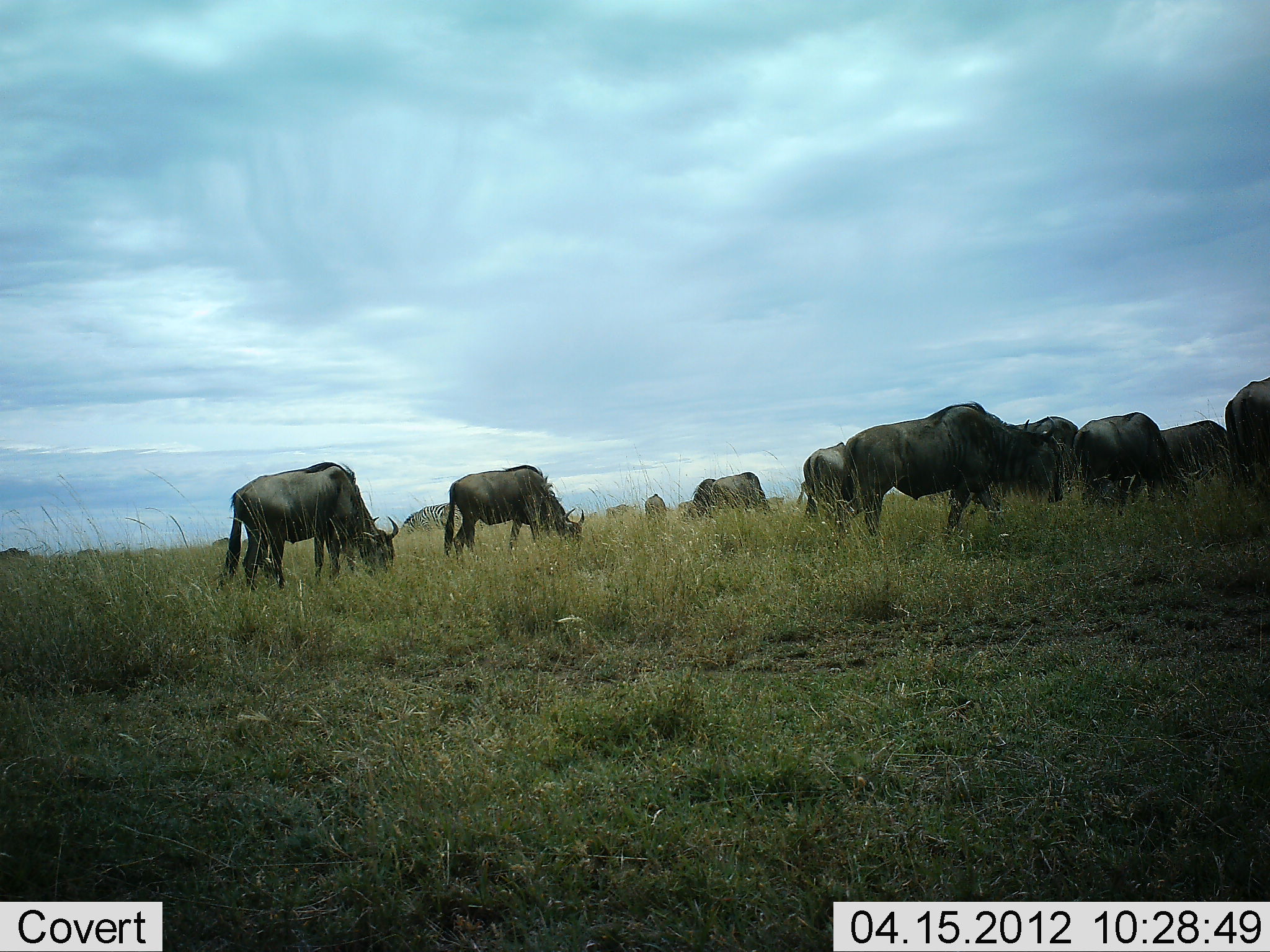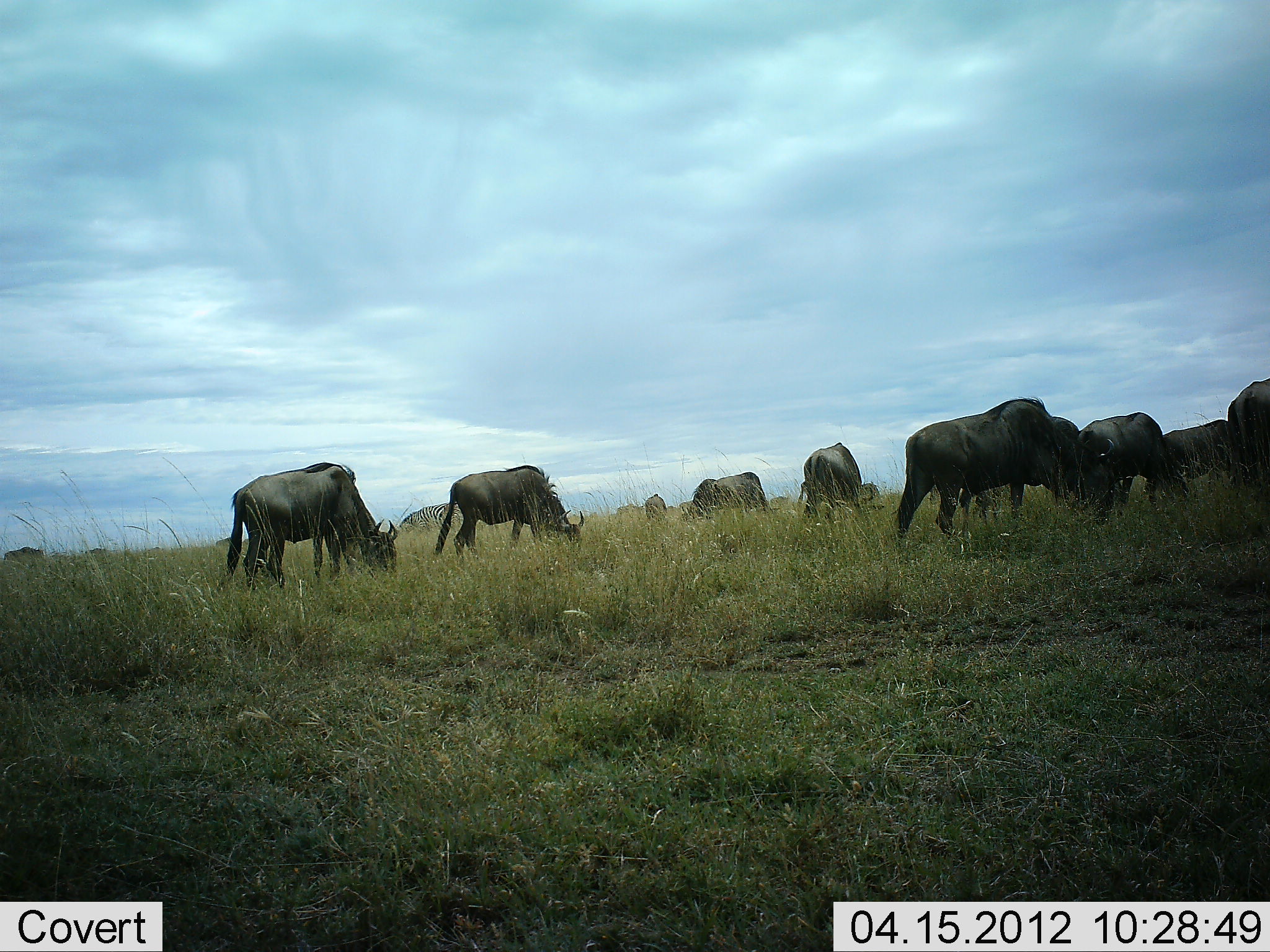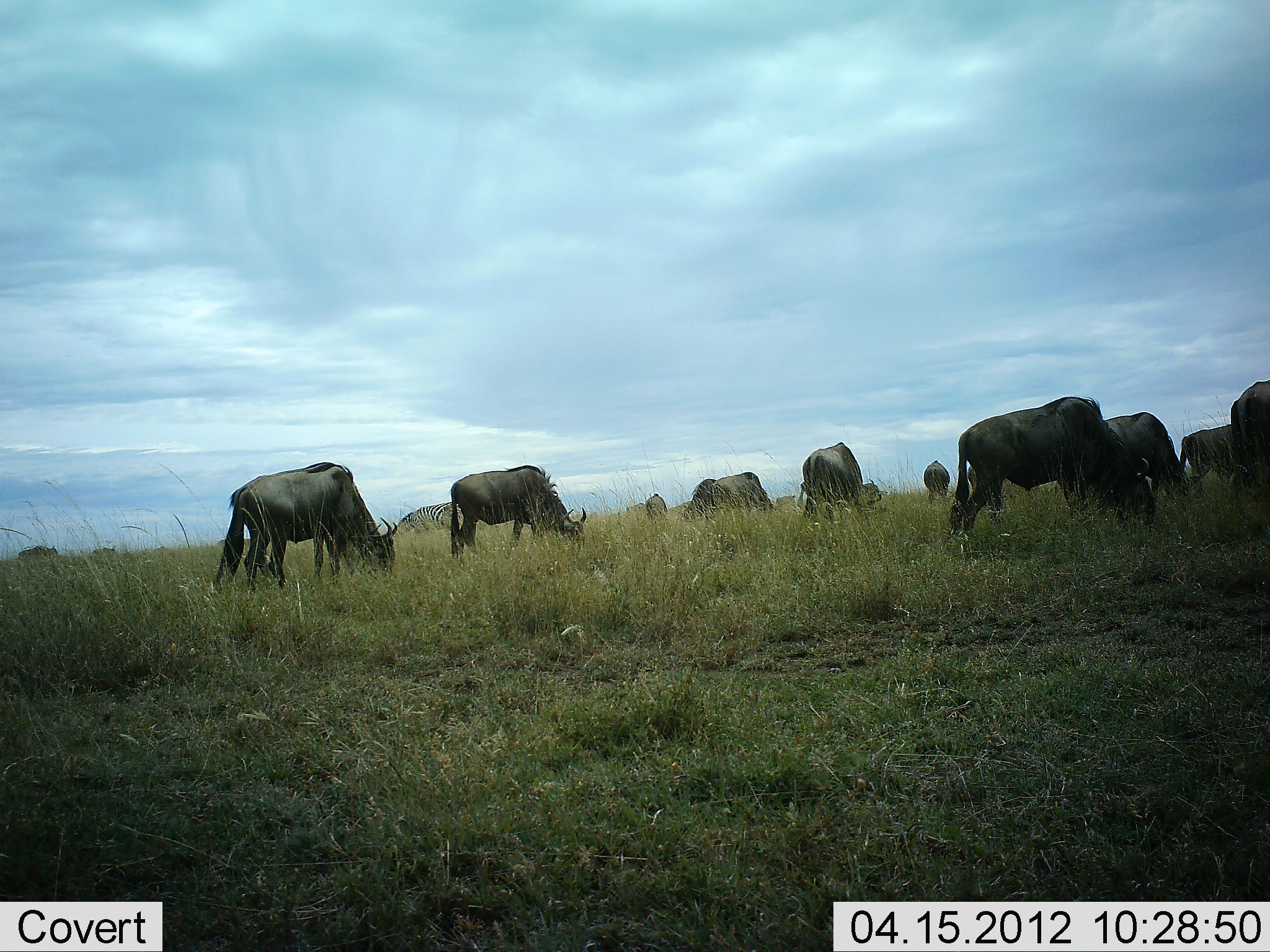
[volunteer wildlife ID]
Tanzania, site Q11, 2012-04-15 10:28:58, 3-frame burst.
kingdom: Animalia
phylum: Chordata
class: Mammalia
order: Artiodactyla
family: Bovidae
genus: Connochaetes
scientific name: Connochaetes taurinus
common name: blue wildebeest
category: wildebeest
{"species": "wildebeest (blue wildebeest) (Connochaetes taurinus)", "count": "11-50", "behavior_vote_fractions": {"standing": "12%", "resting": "0%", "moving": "18%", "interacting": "0%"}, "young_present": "0%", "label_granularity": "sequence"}